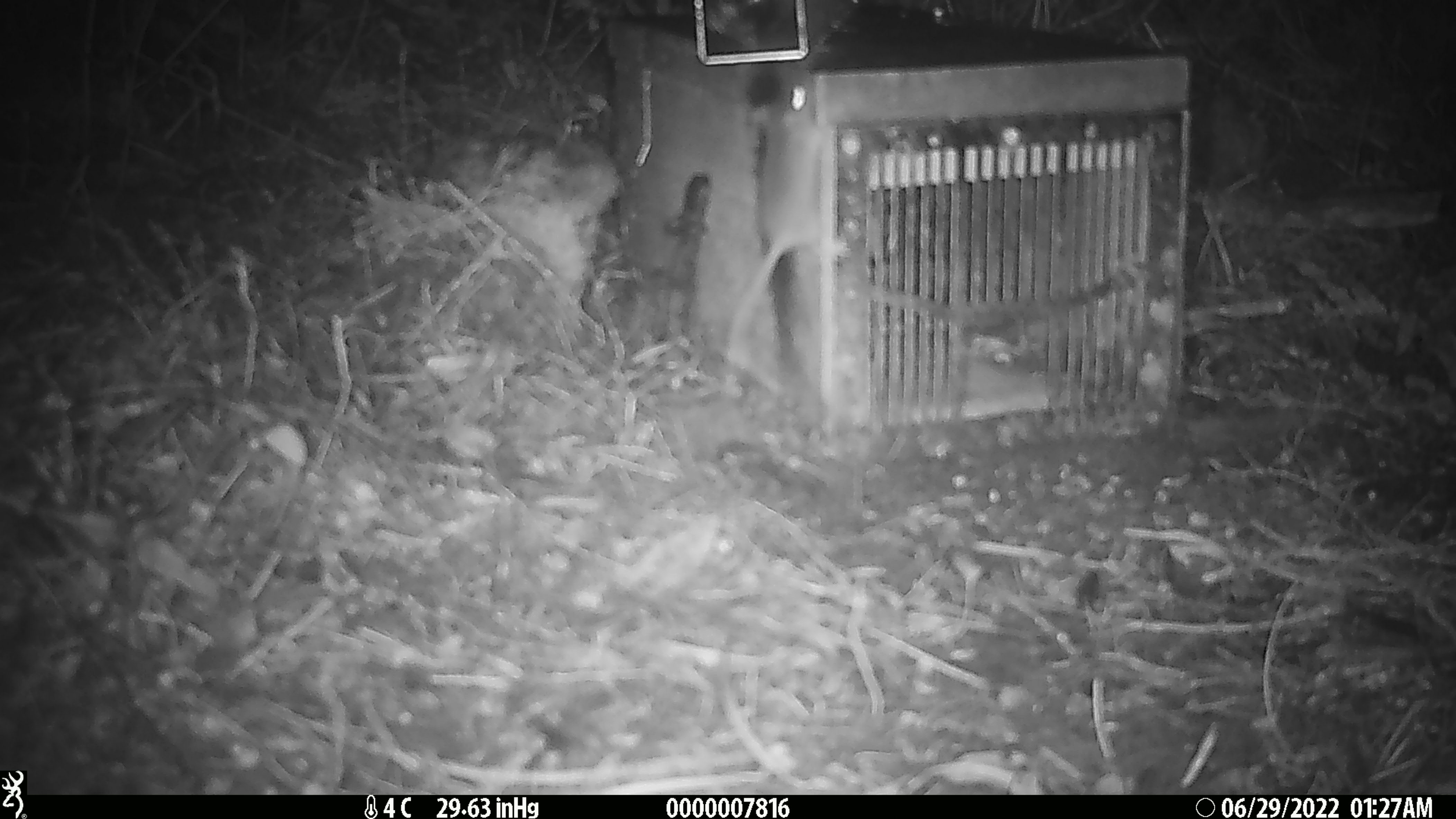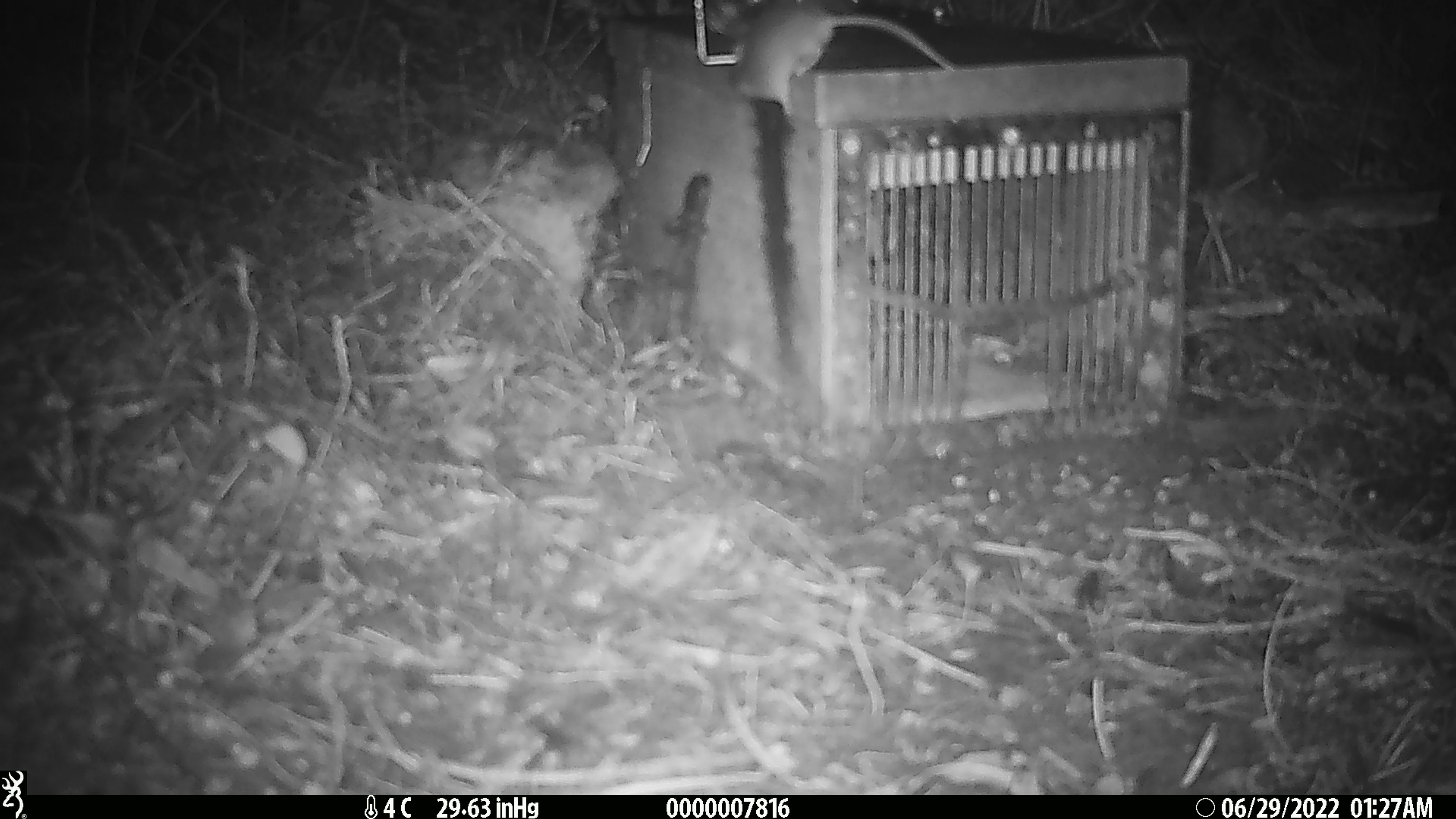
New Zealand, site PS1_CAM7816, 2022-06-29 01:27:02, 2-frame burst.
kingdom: Animalia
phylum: Chordata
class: Mammalia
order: Rodentia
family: Muridae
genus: Mus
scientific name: Mus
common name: mouse